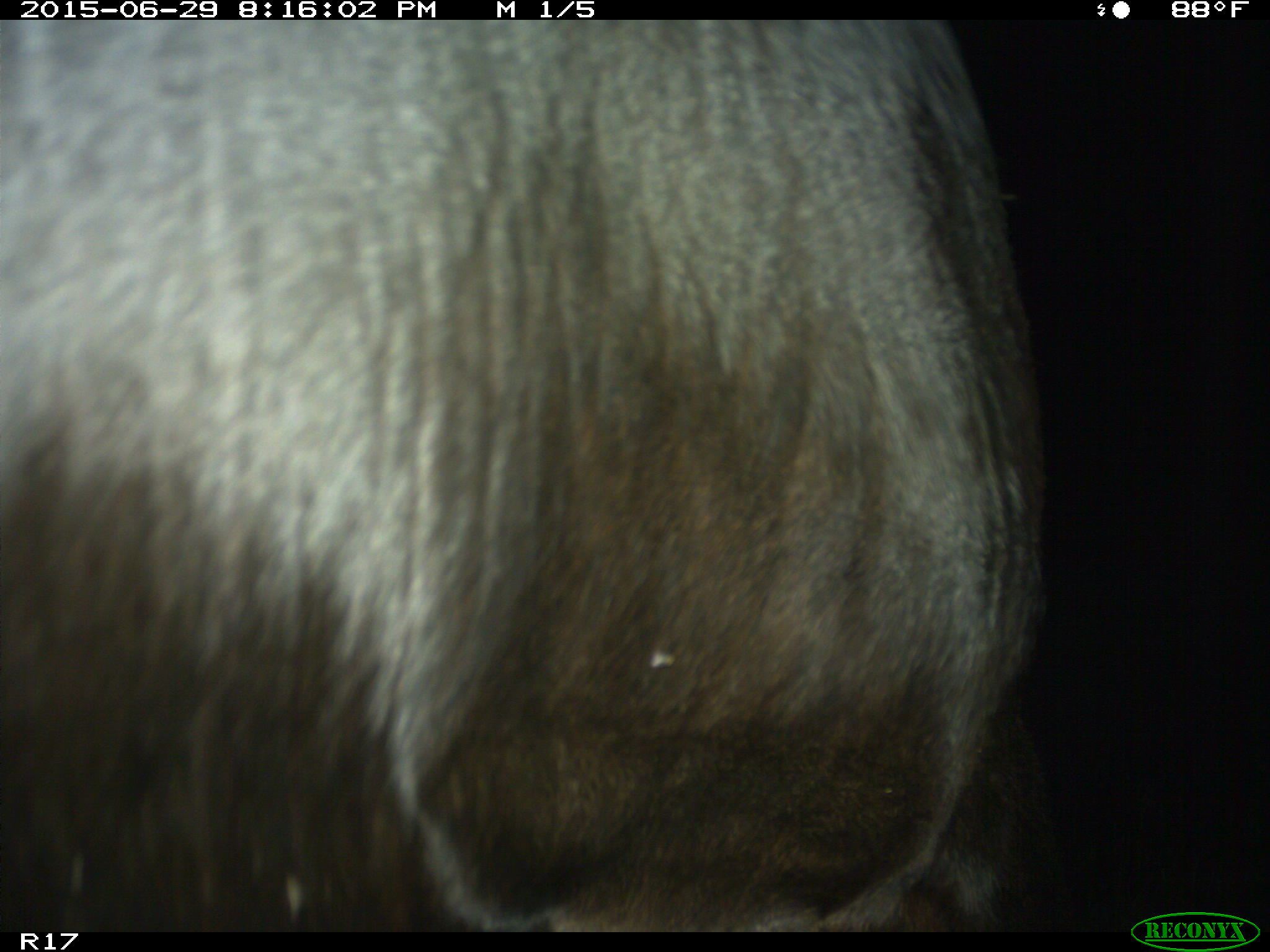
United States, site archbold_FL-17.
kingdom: Animalia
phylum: Chordata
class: Mammalia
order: Artiodactyla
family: Bovidae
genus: Bos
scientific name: Bos taurus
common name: domestic cow